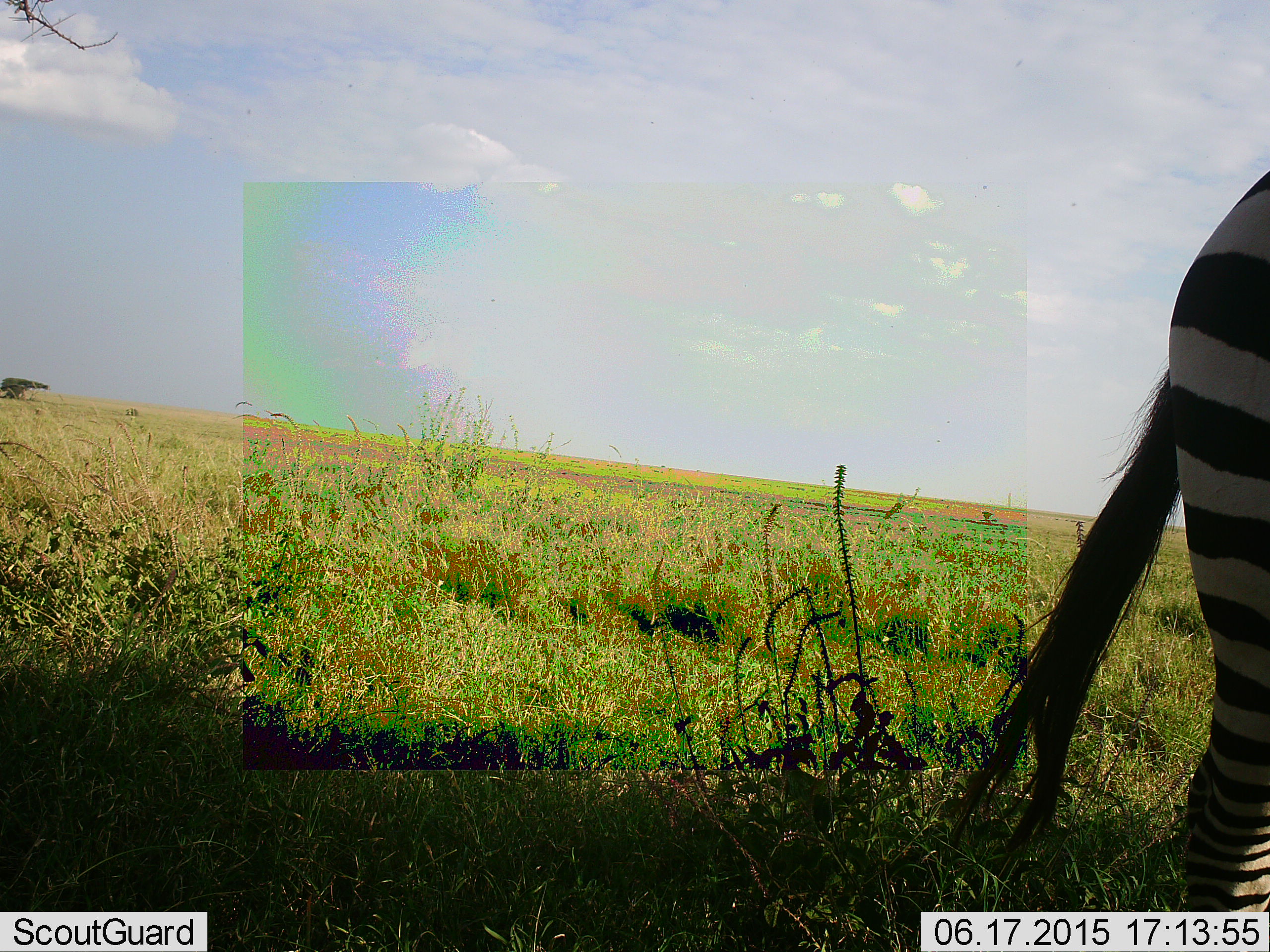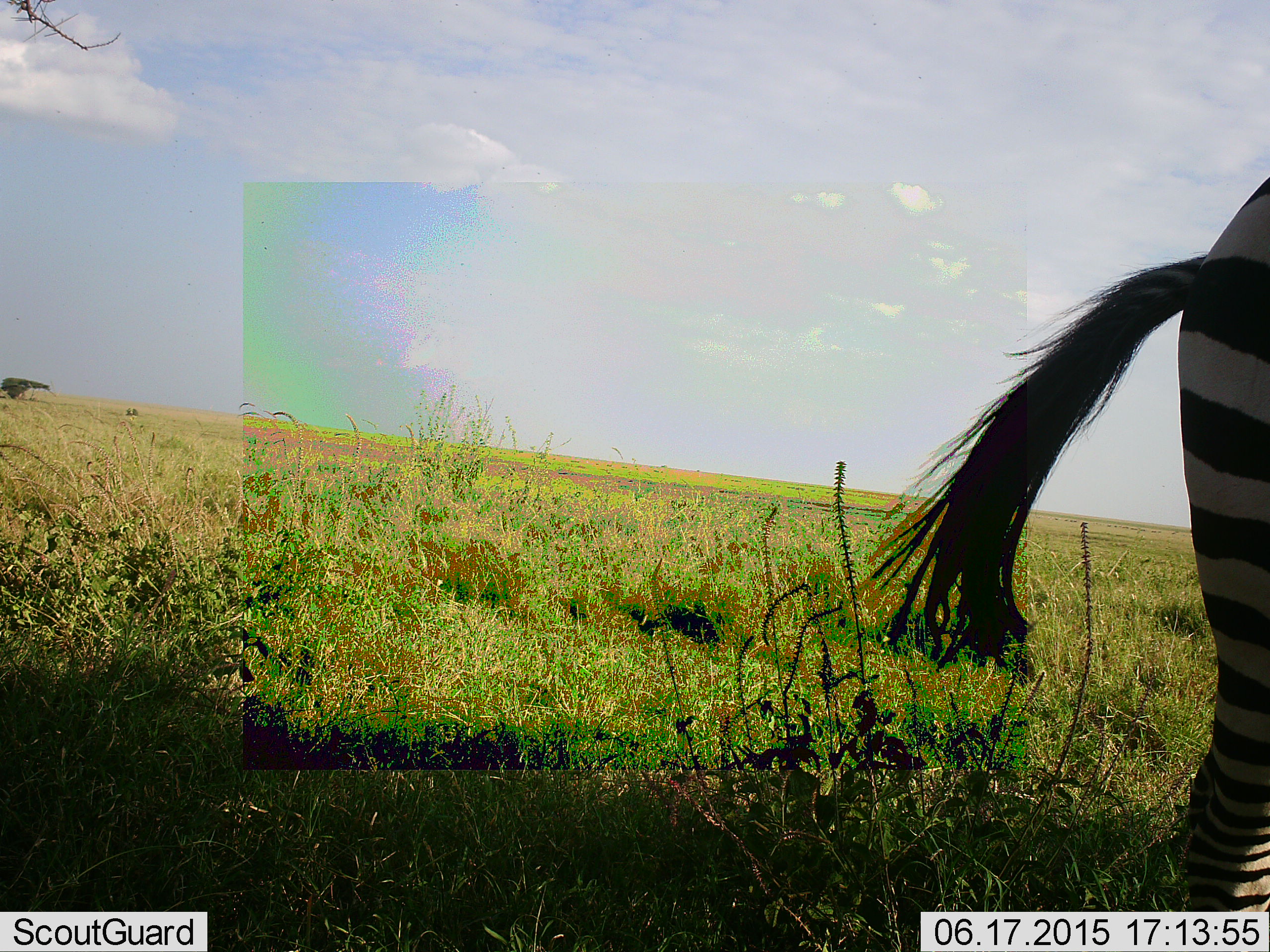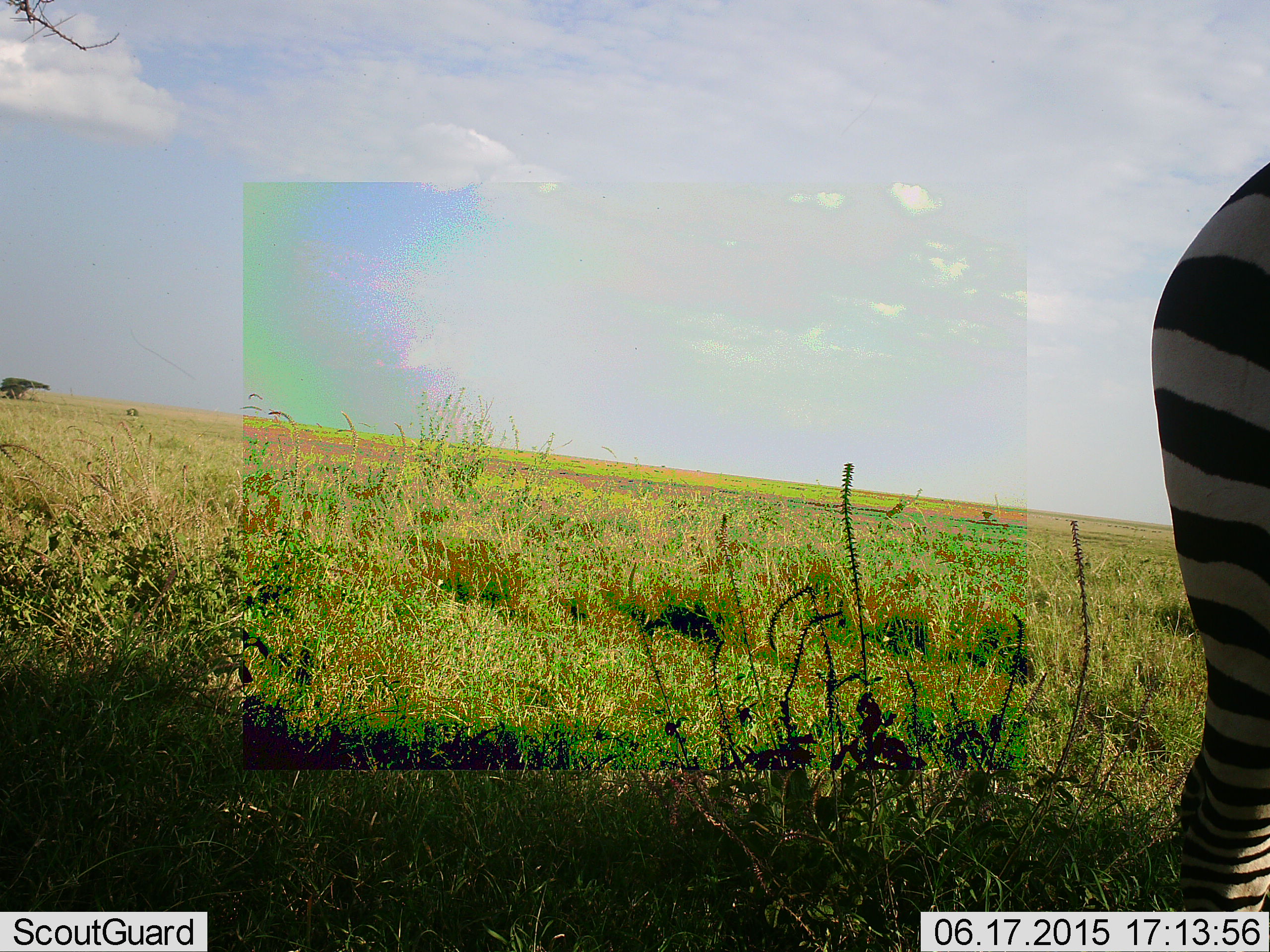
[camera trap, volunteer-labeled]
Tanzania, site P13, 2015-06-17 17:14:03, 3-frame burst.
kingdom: Animalia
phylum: Chordata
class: Mammalia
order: Perissodactyla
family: Equidae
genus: Equus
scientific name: Equus quagga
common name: plains zebra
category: zebra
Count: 1.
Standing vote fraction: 70%.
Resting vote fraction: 0%.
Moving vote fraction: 30%.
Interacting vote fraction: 0%.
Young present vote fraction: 0%.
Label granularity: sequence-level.